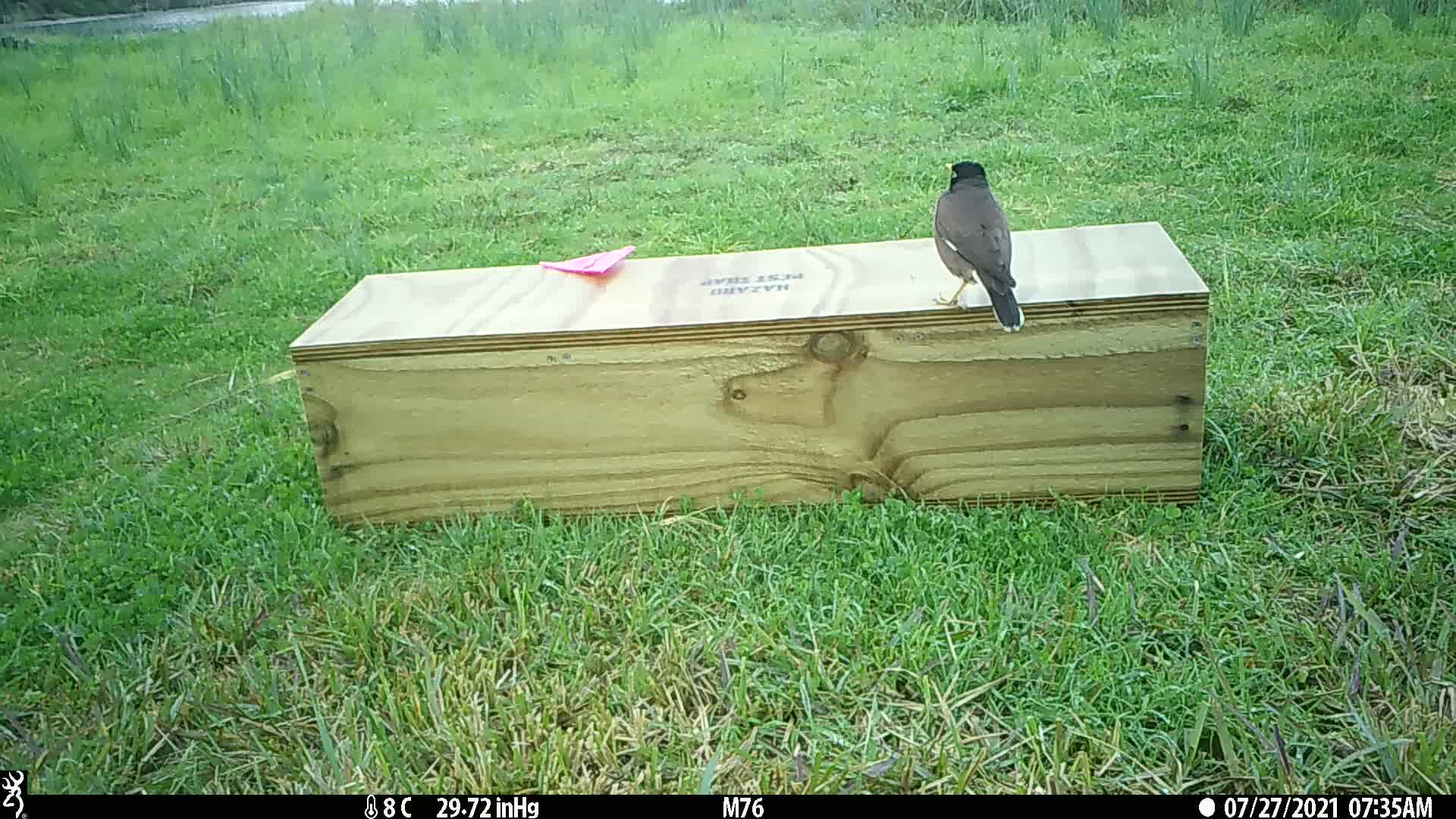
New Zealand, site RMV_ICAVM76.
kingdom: Animalia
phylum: Chordata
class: Aves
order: Passeriformes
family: Sturnidae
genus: Acridotheres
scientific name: Acridotheres tristis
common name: common myna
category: myna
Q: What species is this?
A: Myna (common myna) (Acridotheres tristis).